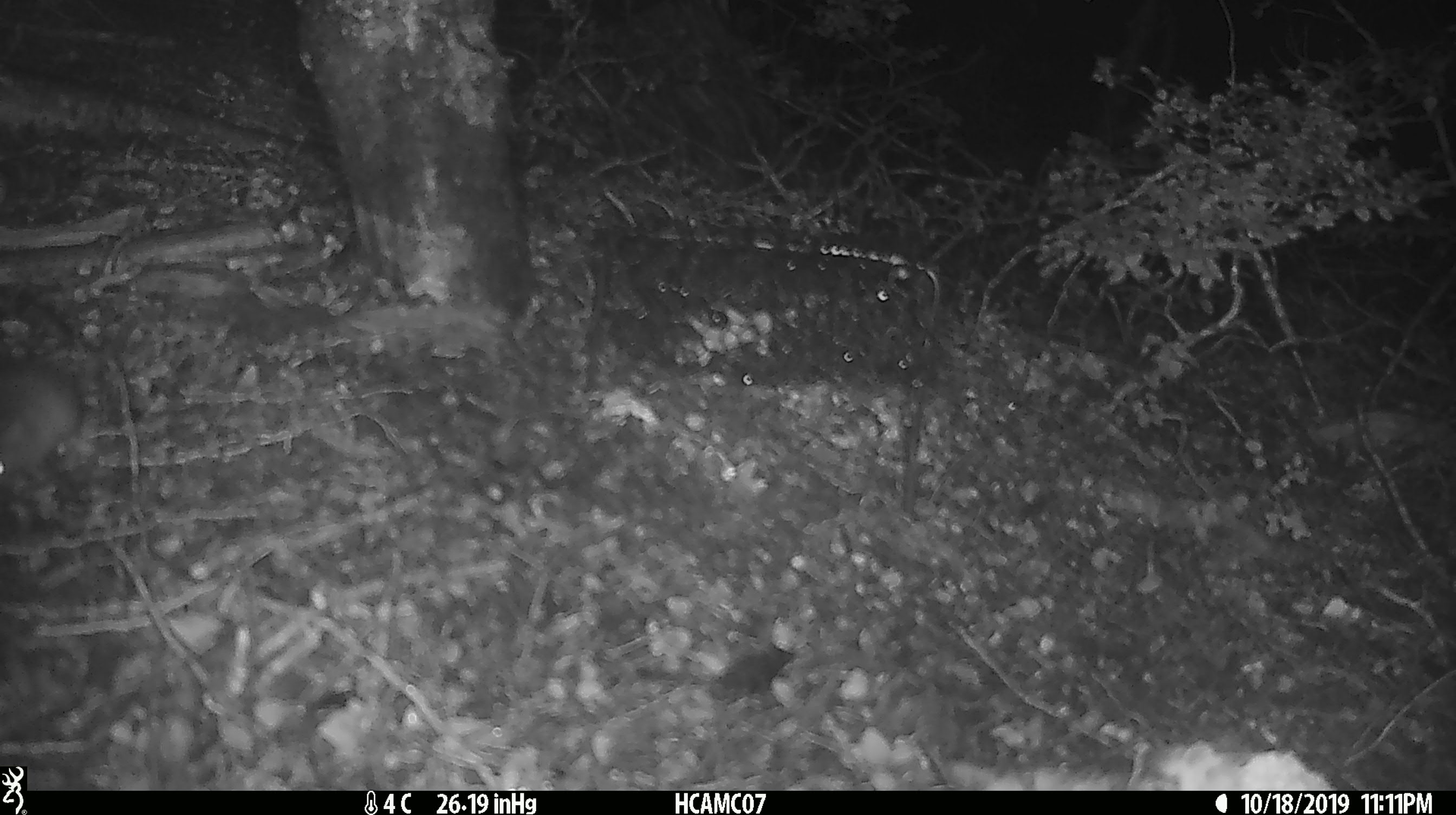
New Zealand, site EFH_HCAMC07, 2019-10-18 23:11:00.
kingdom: Animalia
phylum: Chordata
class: Mammalia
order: Rodentia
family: Muridae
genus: Mus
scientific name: Mus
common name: mouse